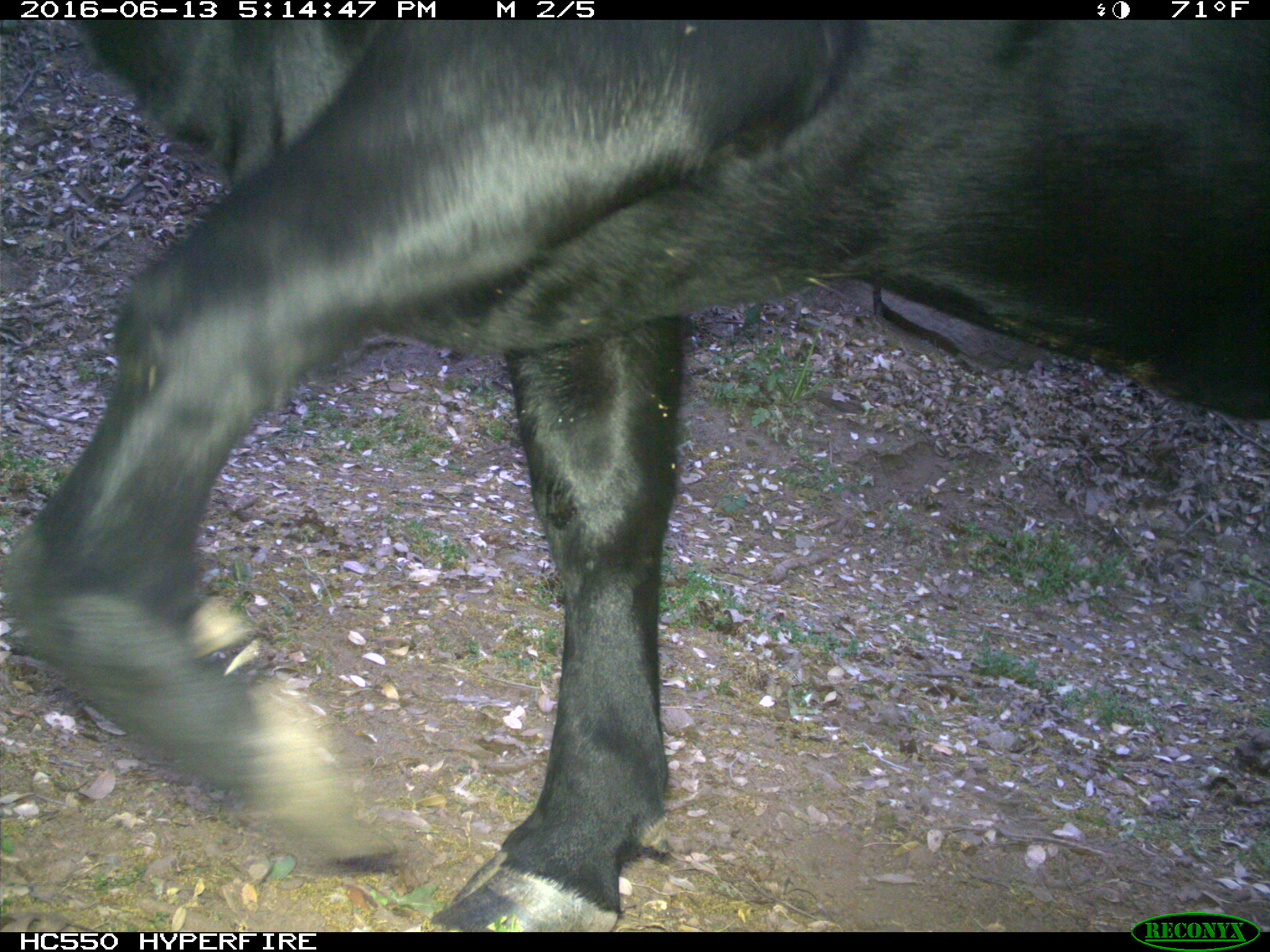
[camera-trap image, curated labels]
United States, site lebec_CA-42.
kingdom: Animalia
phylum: Chordata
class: Mammalia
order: Artiodactyla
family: Bovidae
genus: Bos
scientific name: Bos taurus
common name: domestic cow